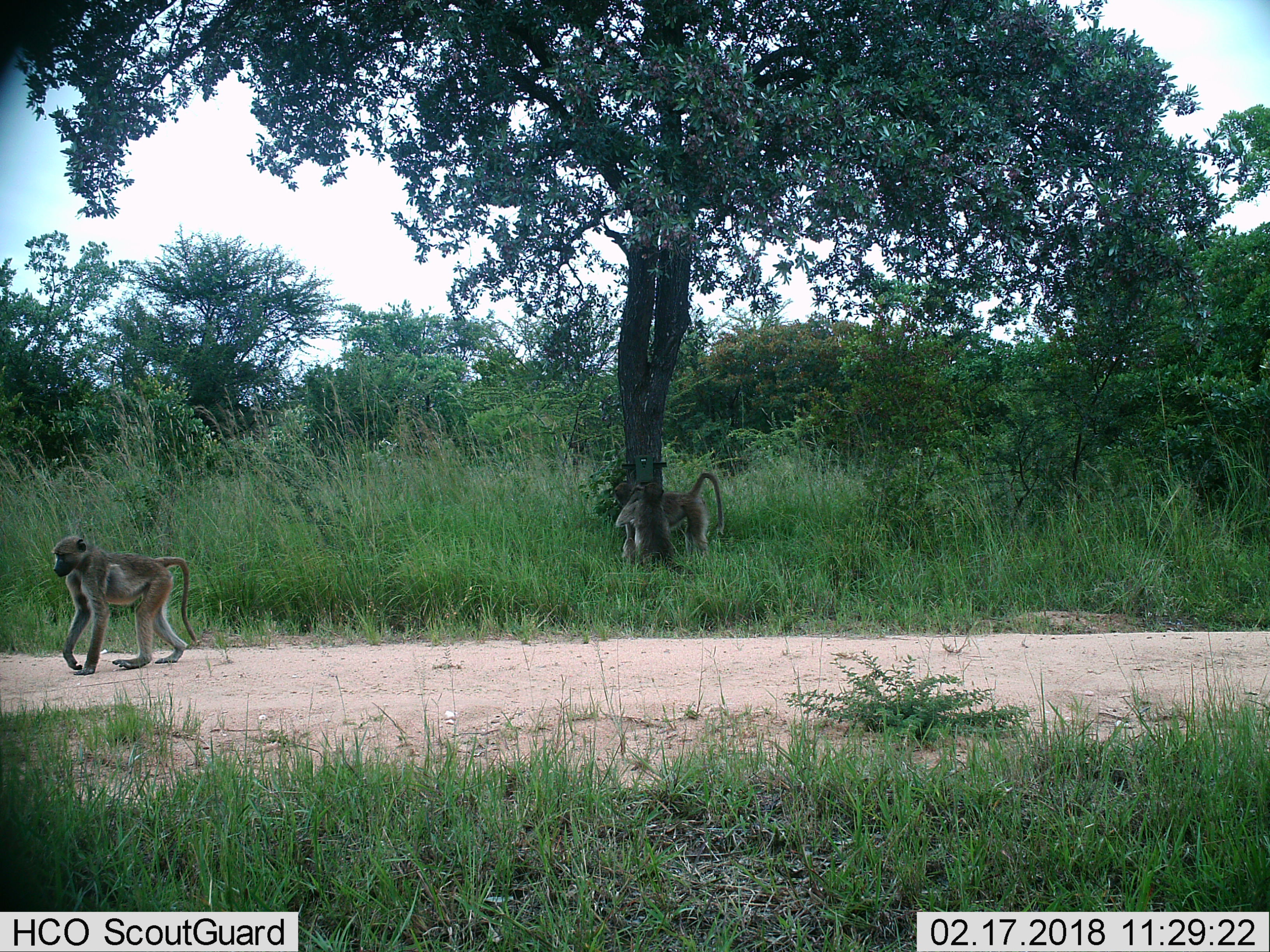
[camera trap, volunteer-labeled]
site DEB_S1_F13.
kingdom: Animalia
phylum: Chordata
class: Mammalia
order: Primates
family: Cercopithecidae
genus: Papio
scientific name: Papio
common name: baboon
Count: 3.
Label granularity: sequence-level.